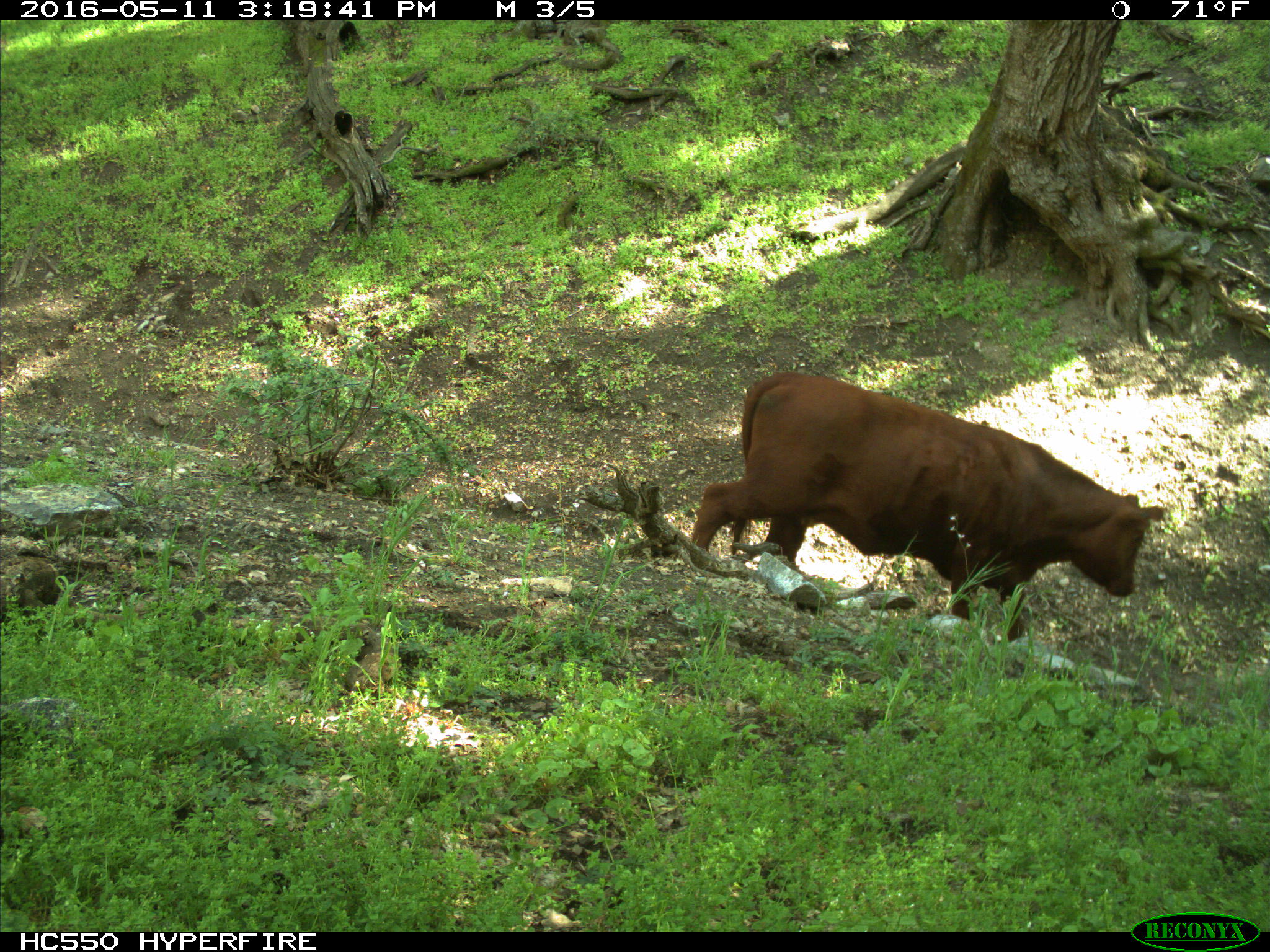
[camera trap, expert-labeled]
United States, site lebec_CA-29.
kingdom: Animalia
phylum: Chordata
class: Mammalia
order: Artiodactyla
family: Bovidae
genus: Bos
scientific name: Bos taurus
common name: domestic cow